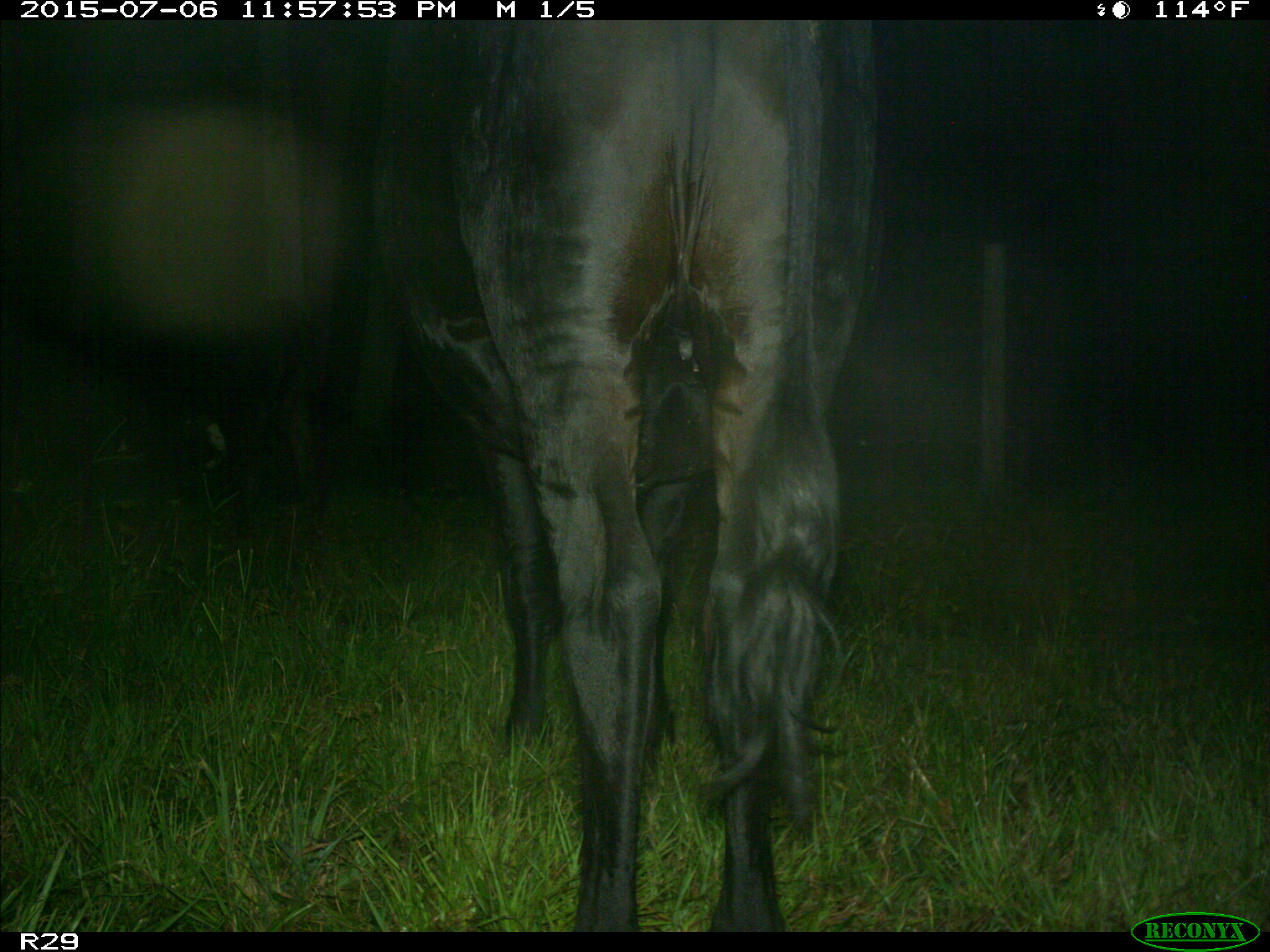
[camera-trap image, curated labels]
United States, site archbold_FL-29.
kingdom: Animalia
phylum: Chordata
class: Mammalia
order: Artiodactyla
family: Bovidae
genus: Bos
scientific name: Bos taurus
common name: domestic cow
Bos taurus (domestic cow).